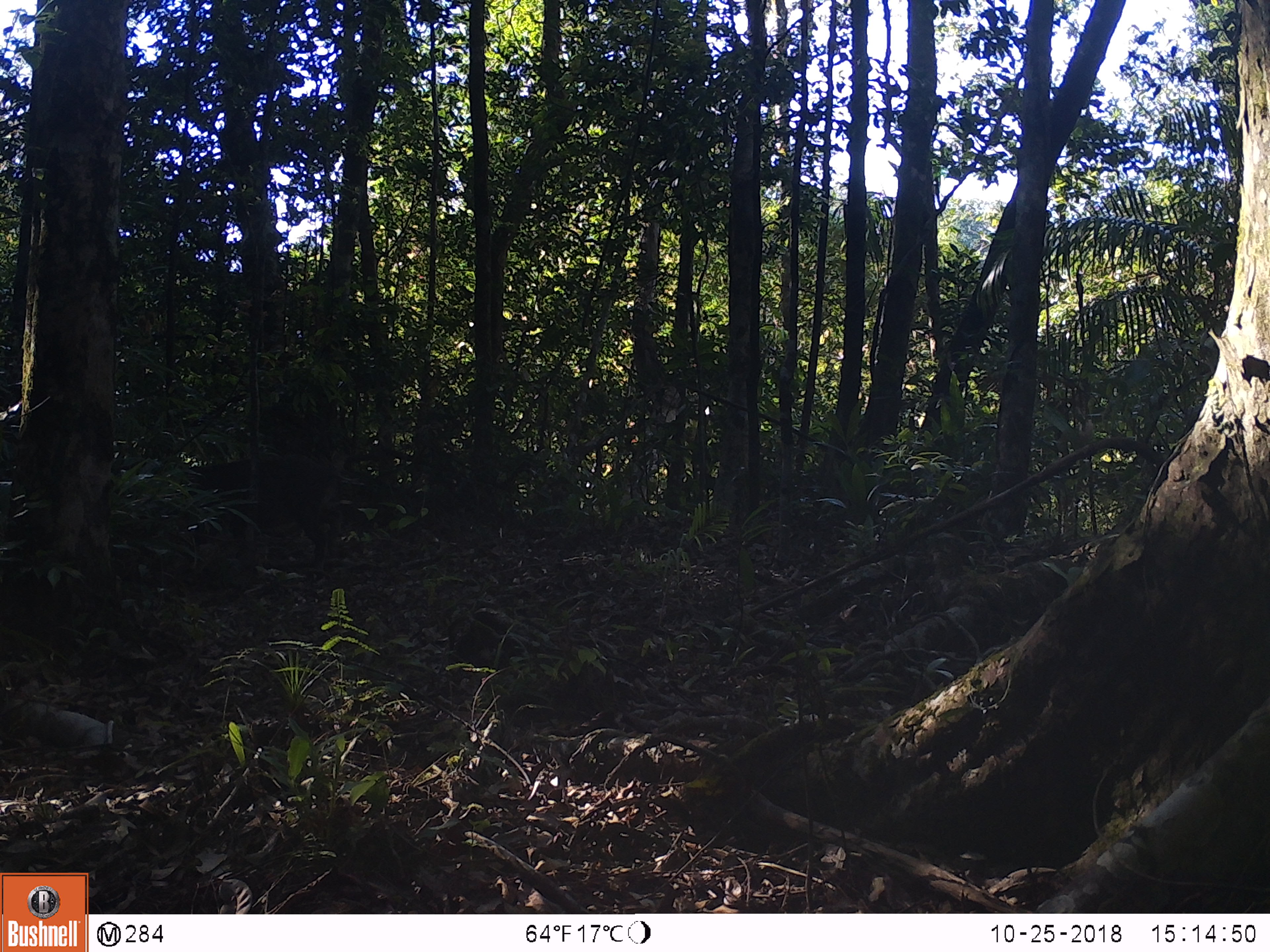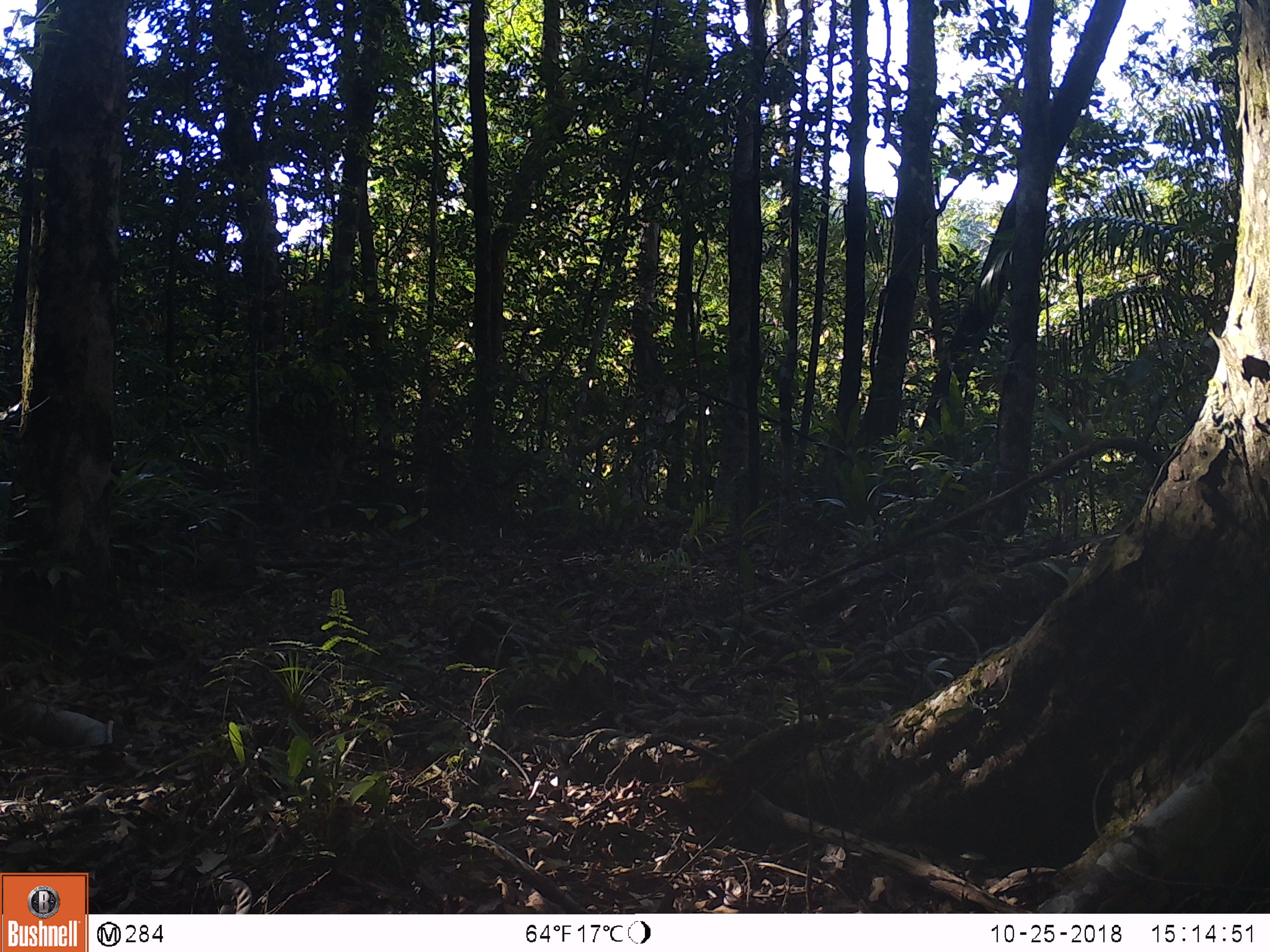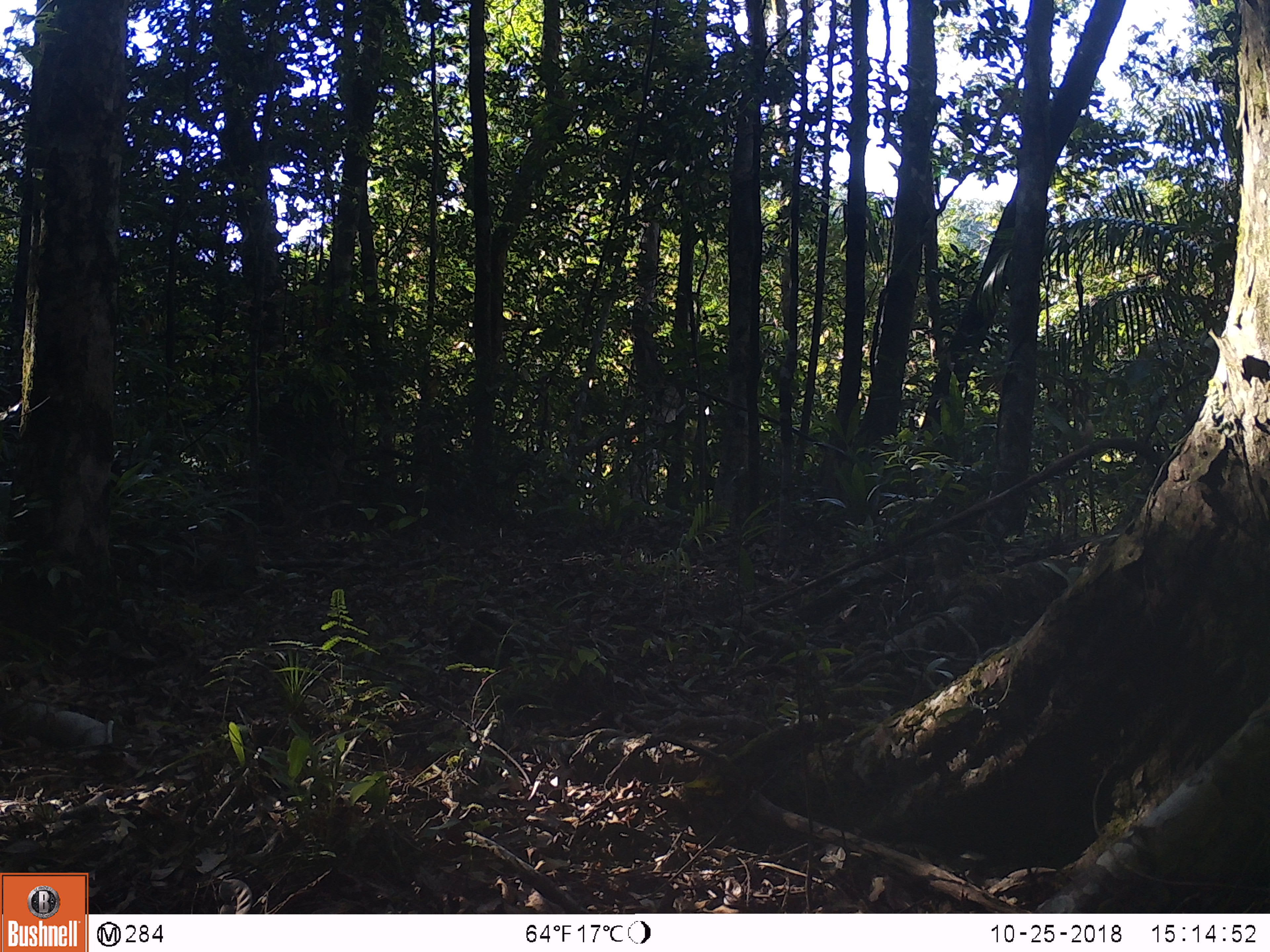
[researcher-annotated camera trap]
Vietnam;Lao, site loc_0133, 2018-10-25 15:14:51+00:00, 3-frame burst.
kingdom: Animalia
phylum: Chordata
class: Mammalia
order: Artiodactyla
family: Suidae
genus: Sus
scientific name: Sus scrofa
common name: eurasian wild pig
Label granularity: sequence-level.